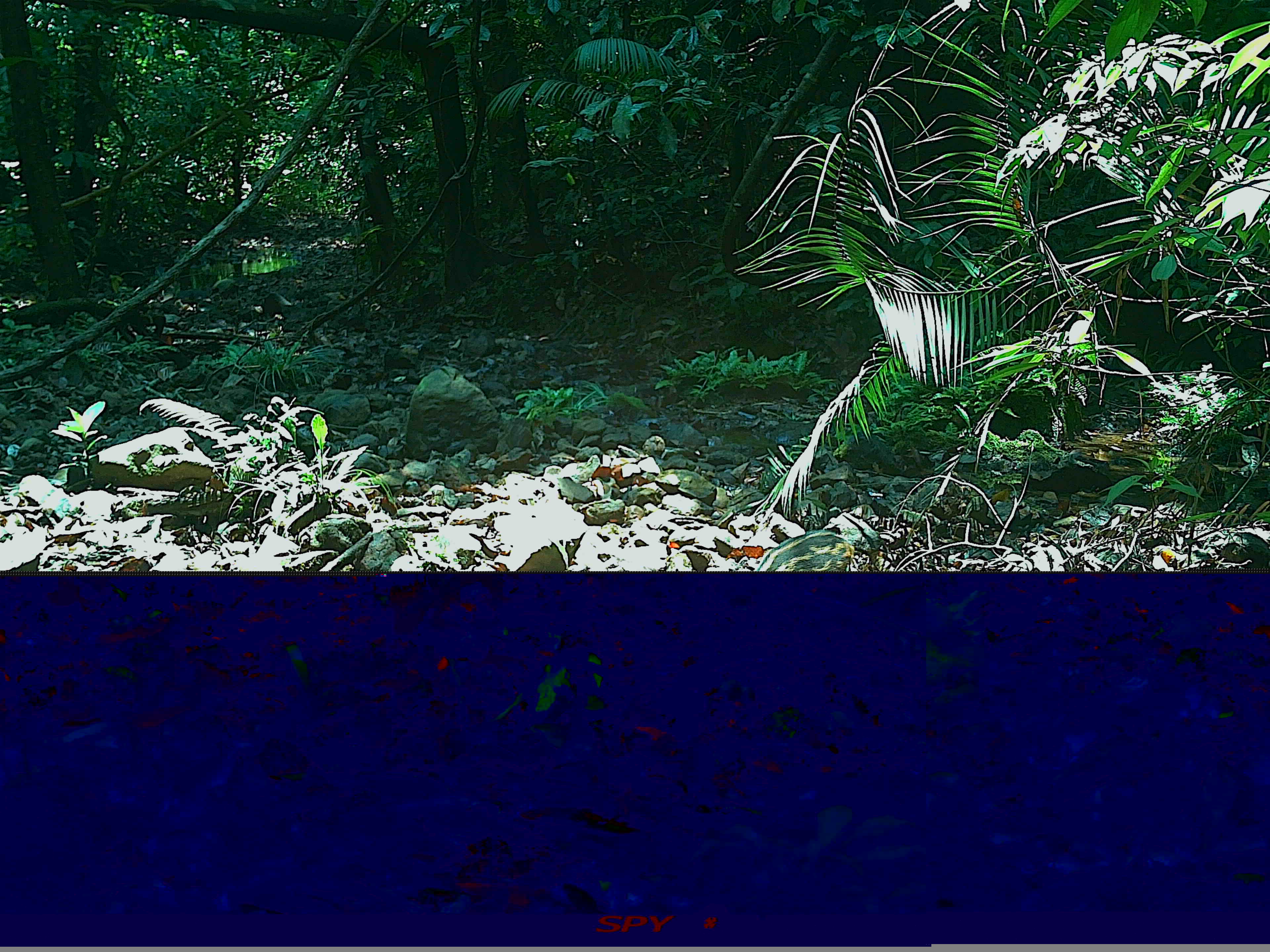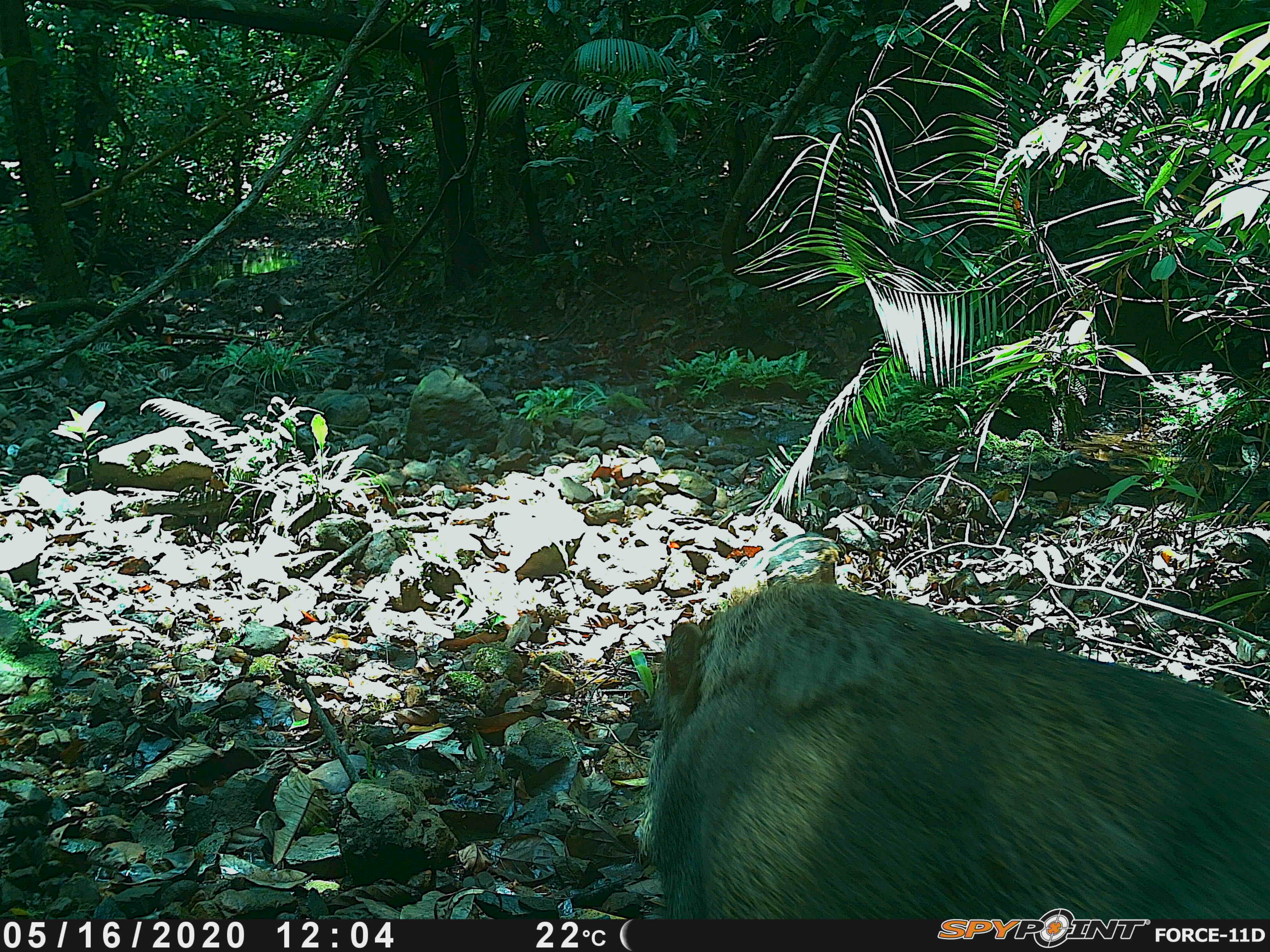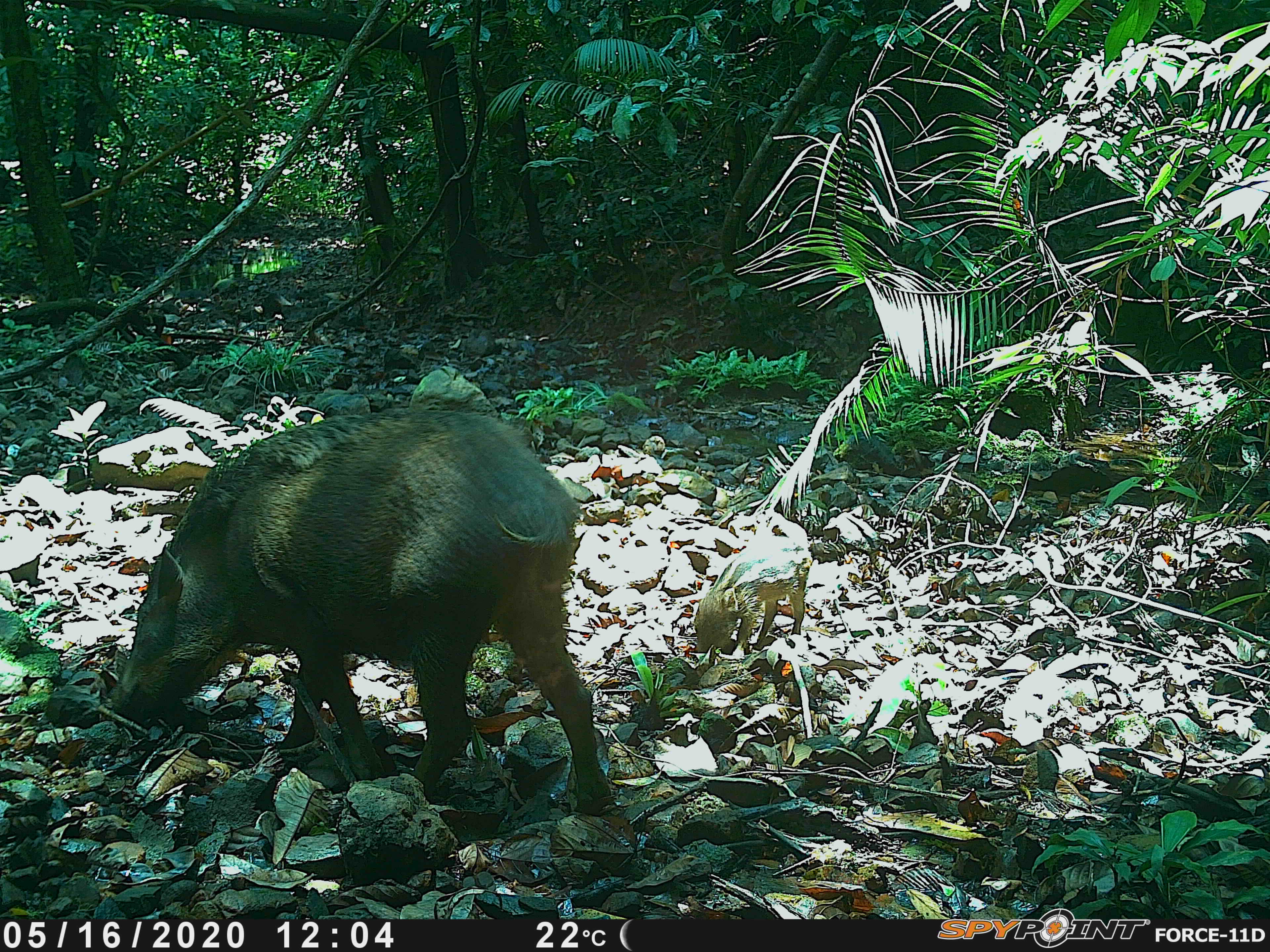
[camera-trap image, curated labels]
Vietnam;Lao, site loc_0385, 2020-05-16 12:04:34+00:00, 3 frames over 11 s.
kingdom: Animalia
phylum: Chordata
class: Mammalia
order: Artiodactyla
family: Suidae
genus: Sus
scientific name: Sus scrofa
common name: eurasian wild pig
Eurasian wild pig (Sus scrofa). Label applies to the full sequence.